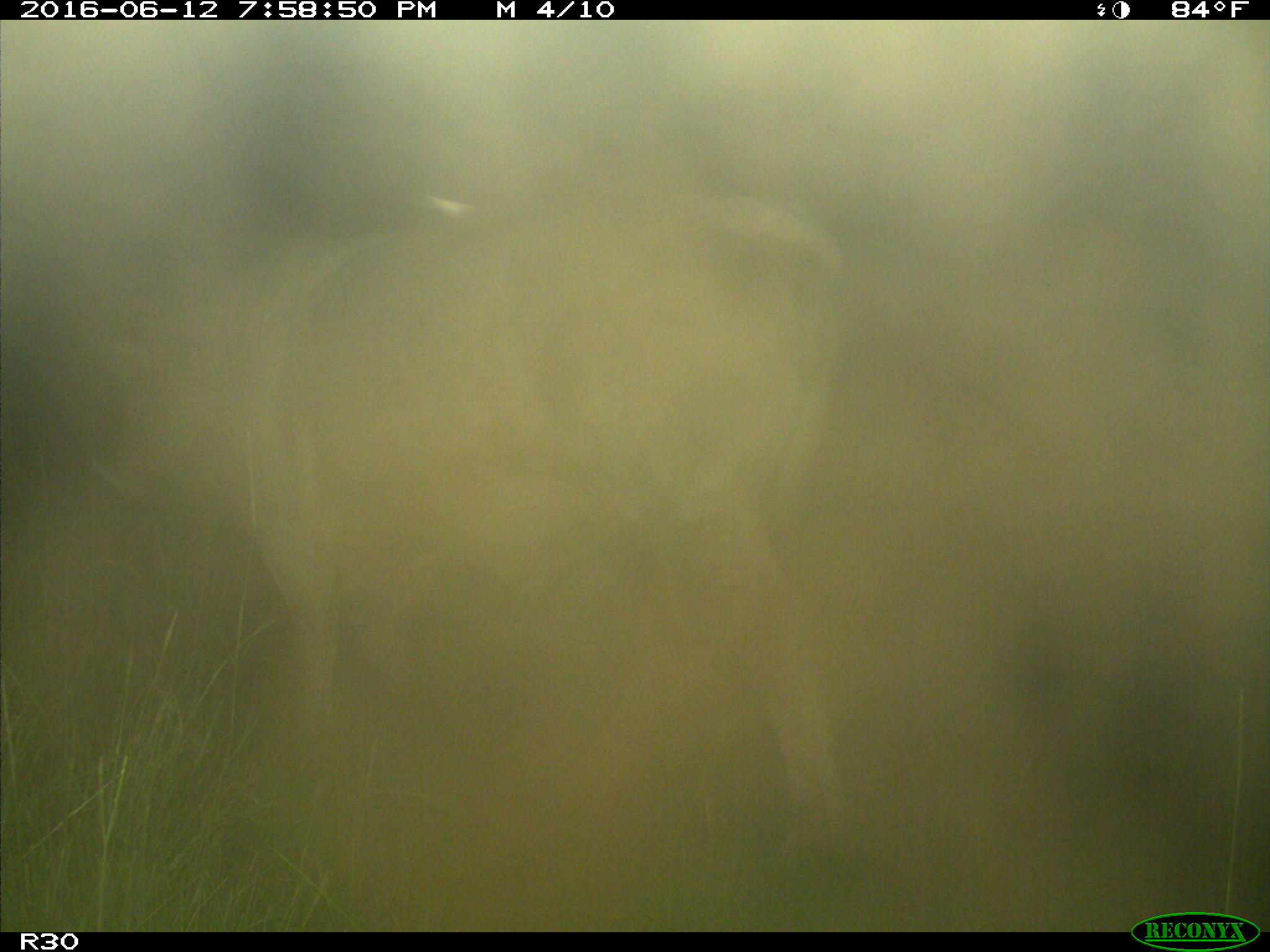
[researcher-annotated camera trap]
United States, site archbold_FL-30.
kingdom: Animalia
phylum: Chordata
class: Mammalia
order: Artiodactyla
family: Bovidae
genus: Bos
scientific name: Bos taurus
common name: domestic cow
Bos taurus (domestic cow).